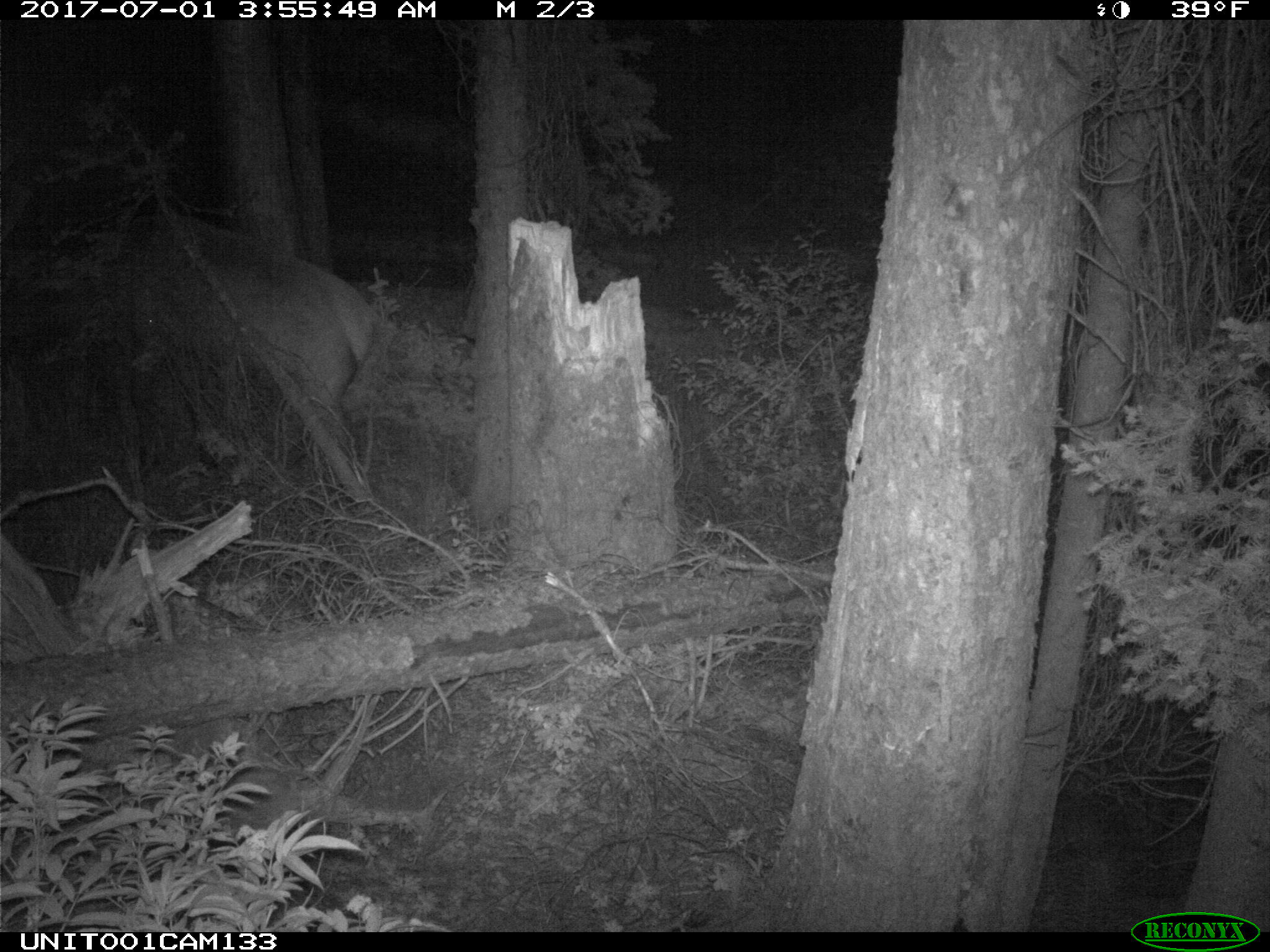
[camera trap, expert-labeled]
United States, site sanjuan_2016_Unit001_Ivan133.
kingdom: Animalia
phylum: Chordata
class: Mammalia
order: Artiodactyla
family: Cervidae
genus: Cervus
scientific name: Cervus elaphus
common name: red deer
Cervus elaphus (red deer).